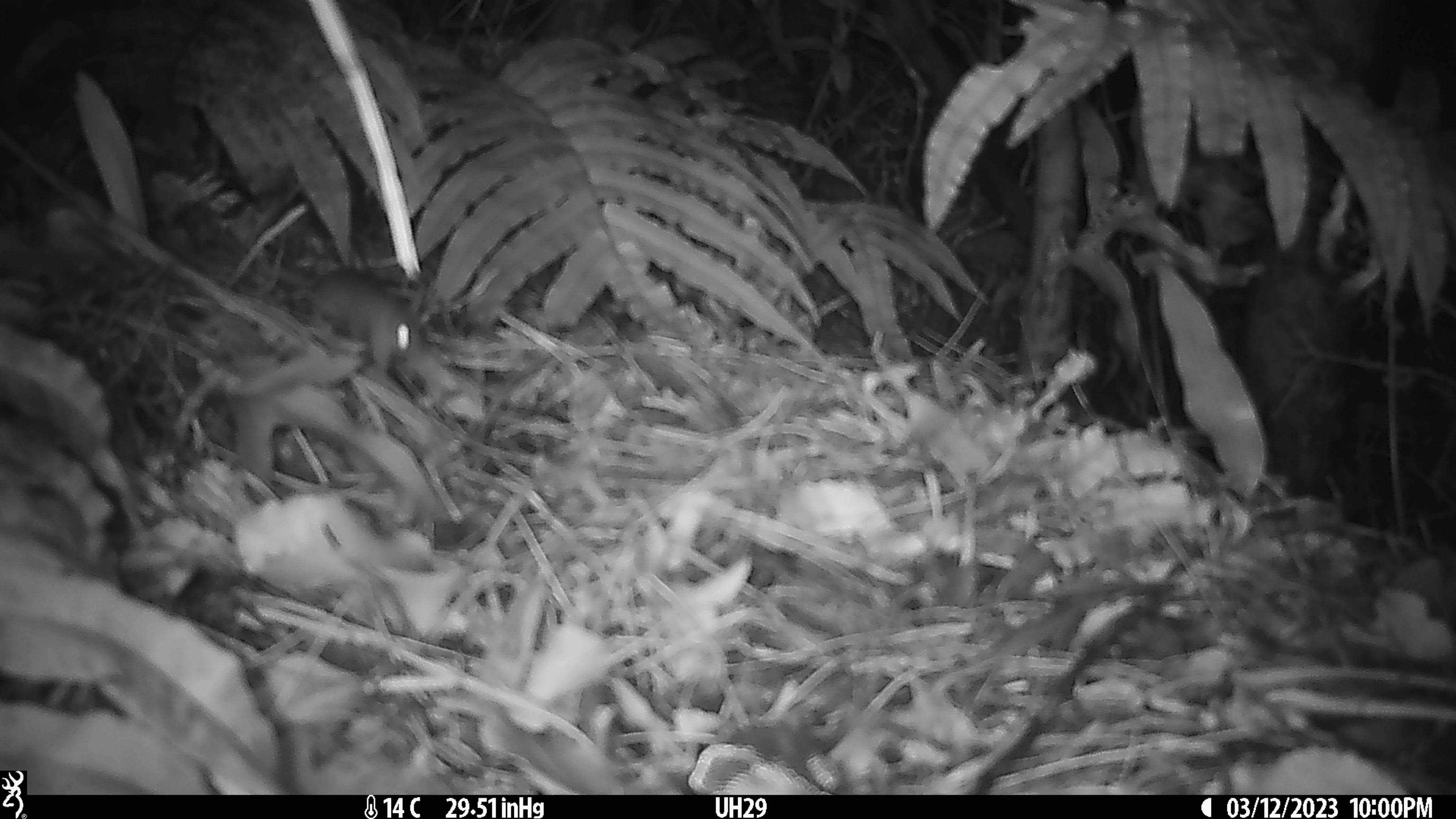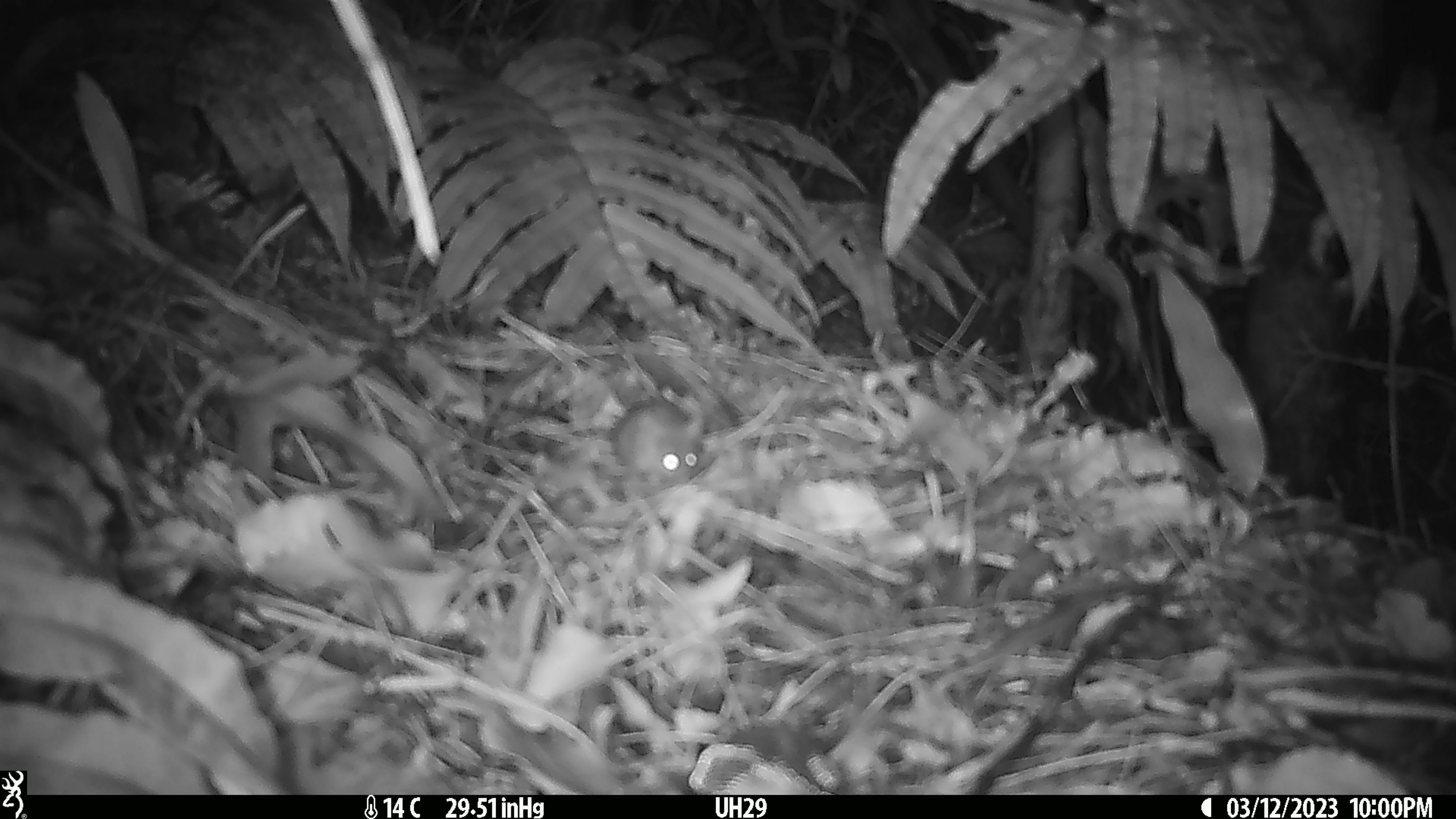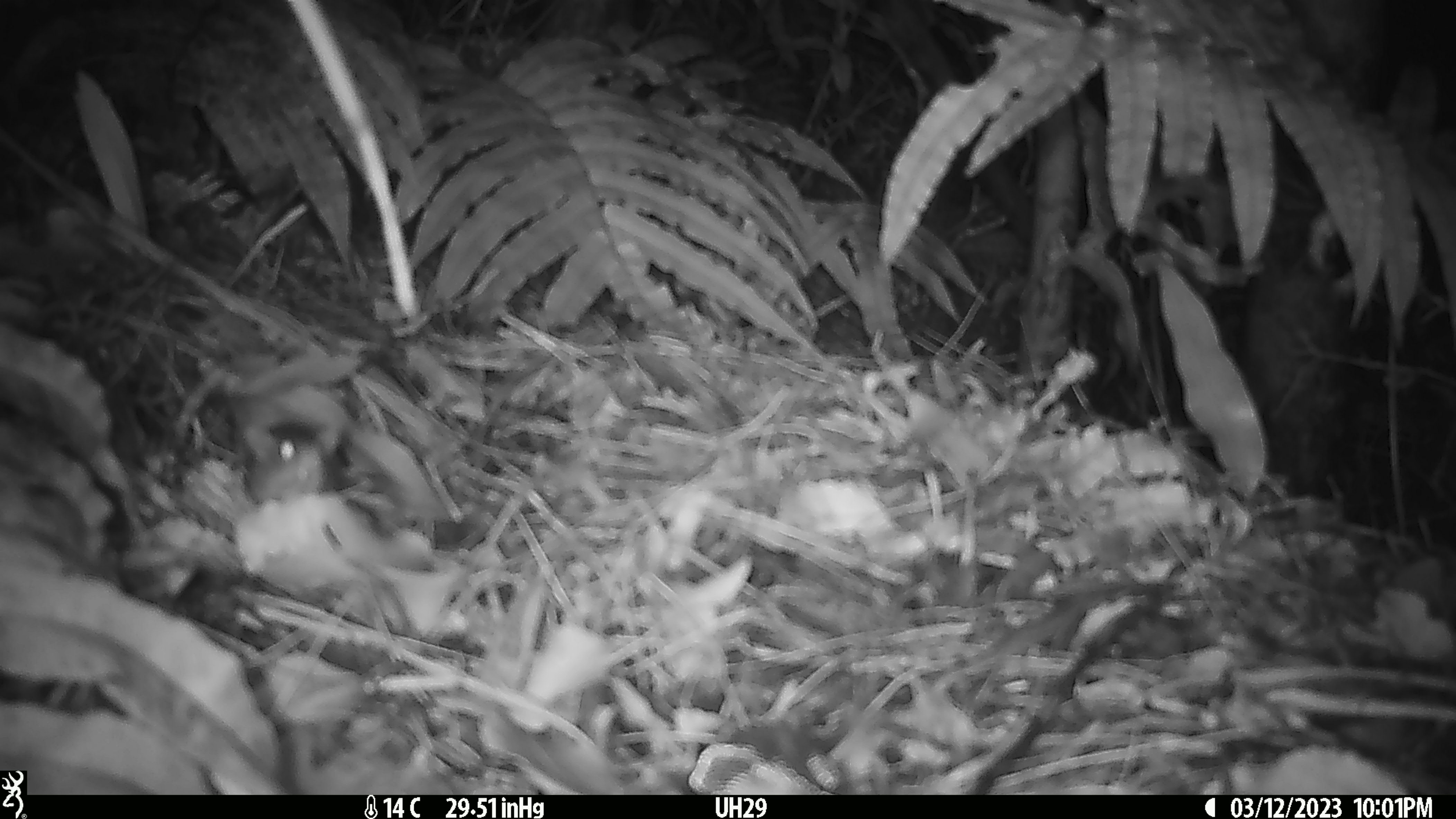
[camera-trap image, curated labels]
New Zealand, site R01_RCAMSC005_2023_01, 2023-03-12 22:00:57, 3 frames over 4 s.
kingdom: Animalia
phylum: Chordata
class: Mammalia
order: Rodentia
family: Muridae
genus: Mus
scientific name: Mus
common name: mouse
Mouse (Mus).